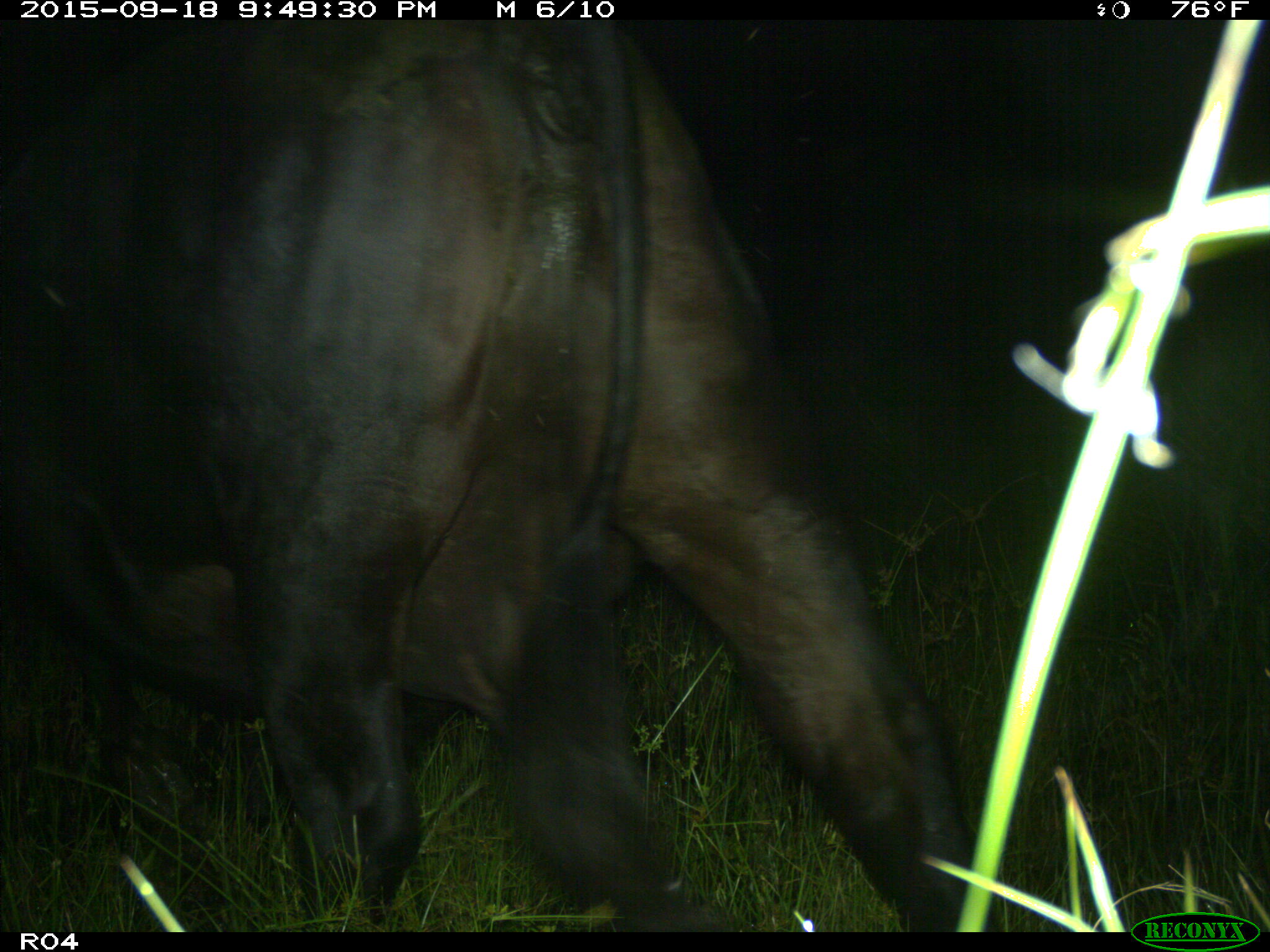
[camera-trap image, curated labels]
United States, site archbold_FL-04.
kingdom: Animalia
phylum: Chordata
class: Mammalia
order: Artiodactyla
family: Bovidae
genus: Bos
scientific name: Bos taurus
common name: domestic cow